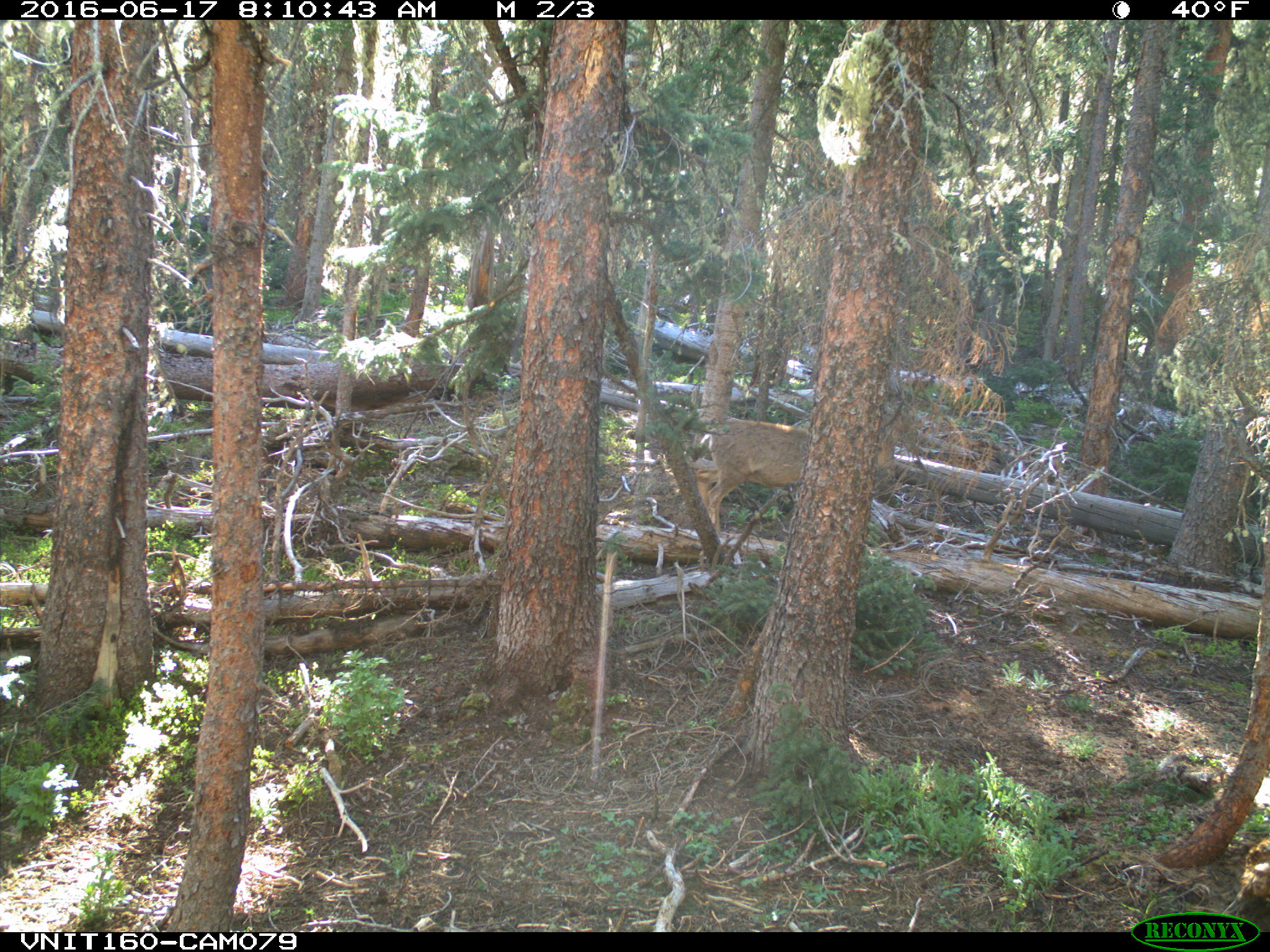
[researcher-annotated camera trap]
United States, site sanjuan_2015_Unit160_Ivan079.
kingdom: Animalia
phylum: Chordata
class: Mammalia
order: Artiodactyla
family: Cervidae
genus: Odocoileus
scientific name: Odocoileus hemionus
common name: mule deer